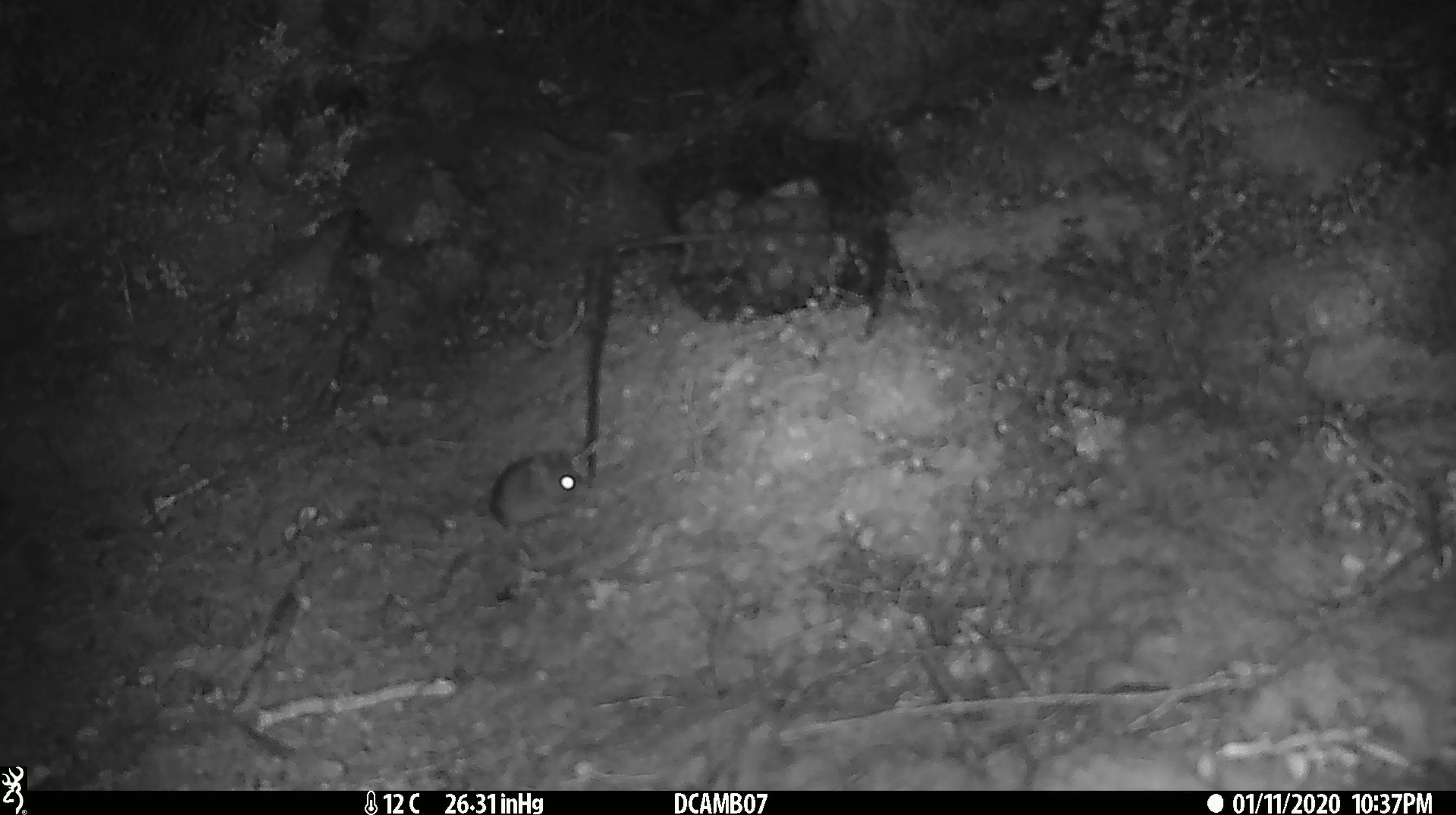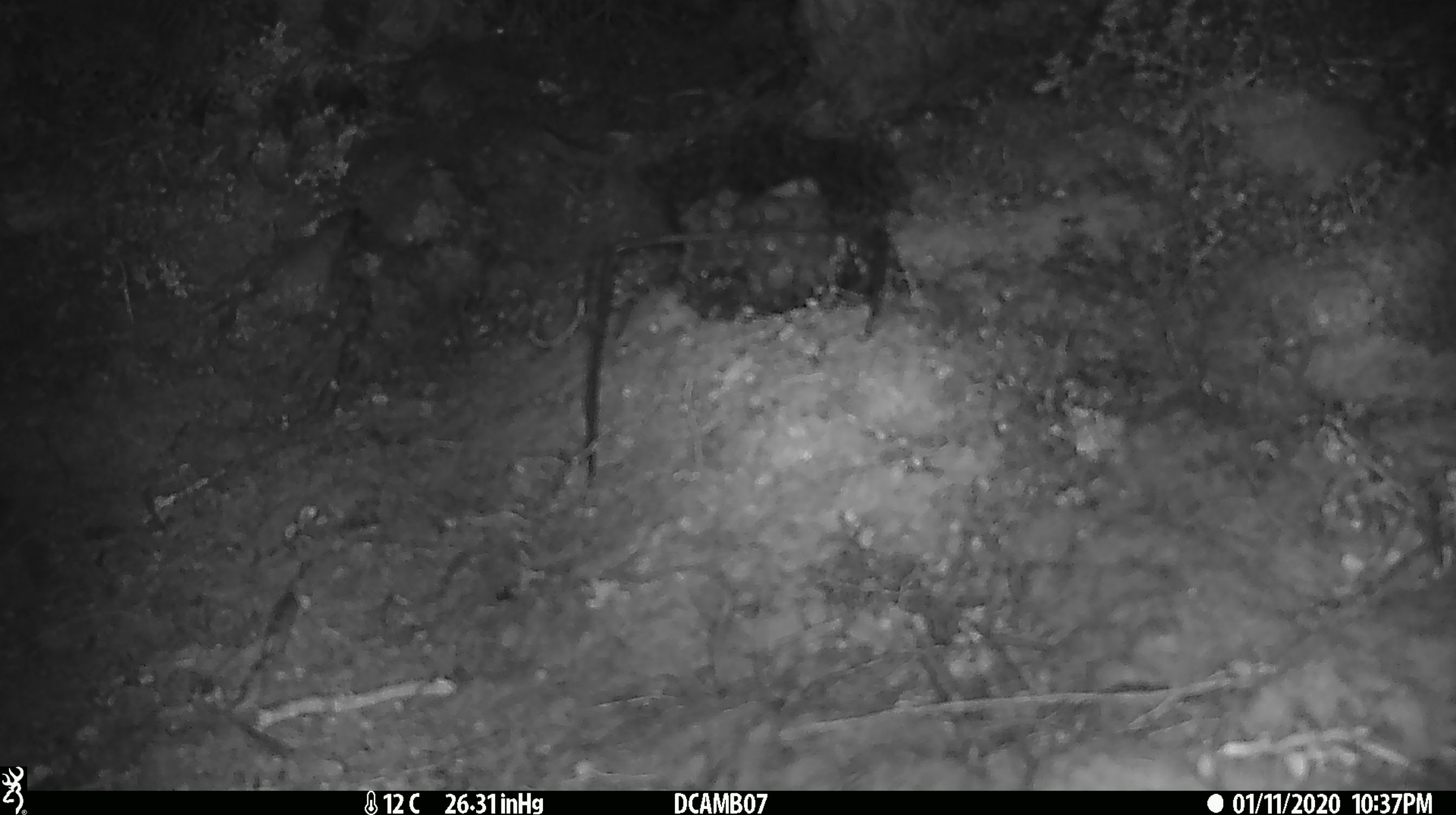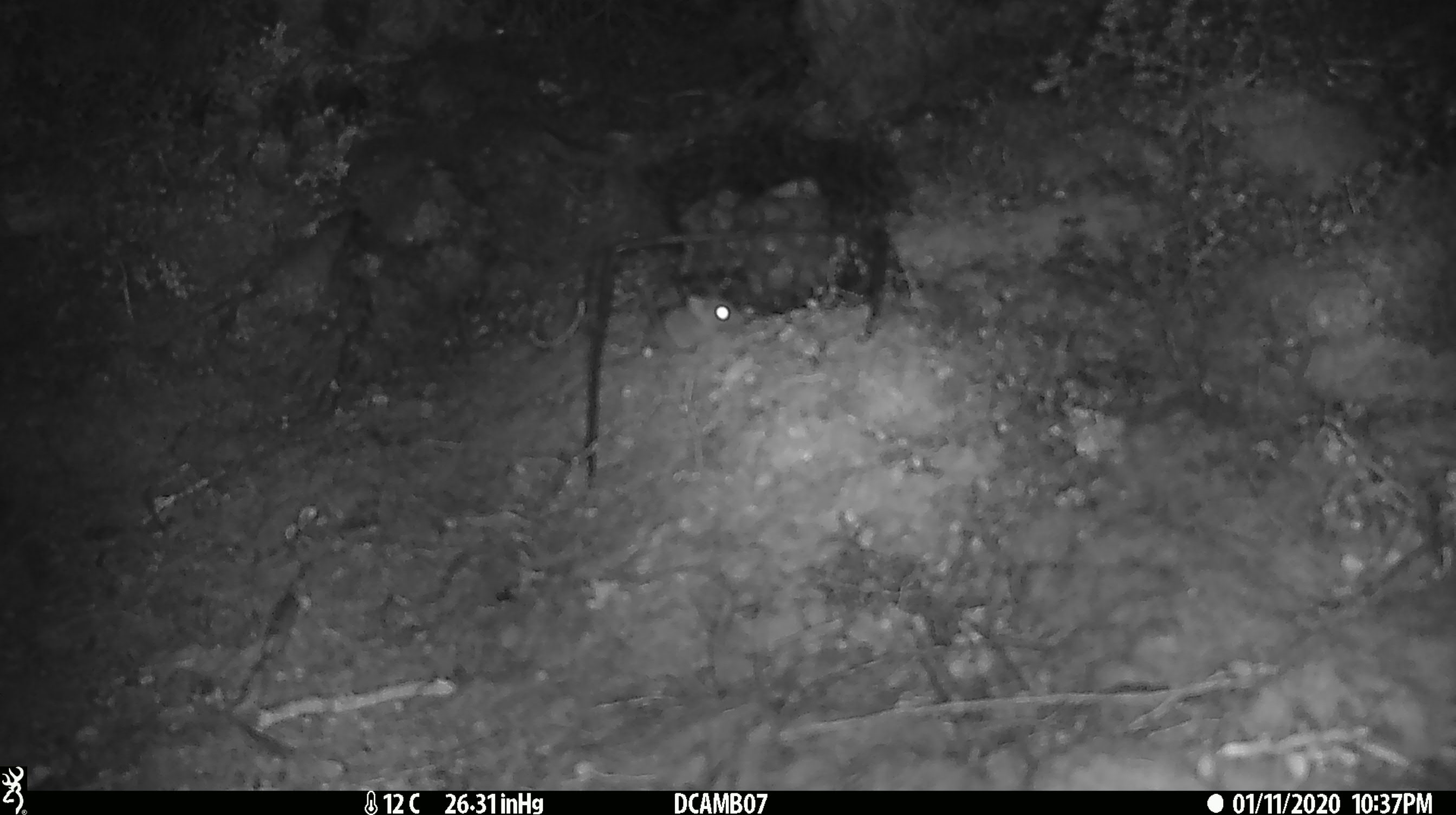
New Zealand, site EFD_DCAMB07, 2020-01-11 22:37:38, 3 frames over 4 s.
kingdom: Animalia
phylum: Chordata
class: Mammalia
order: Rodentia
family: Muridae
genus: Mus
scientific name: Mus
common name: mouse